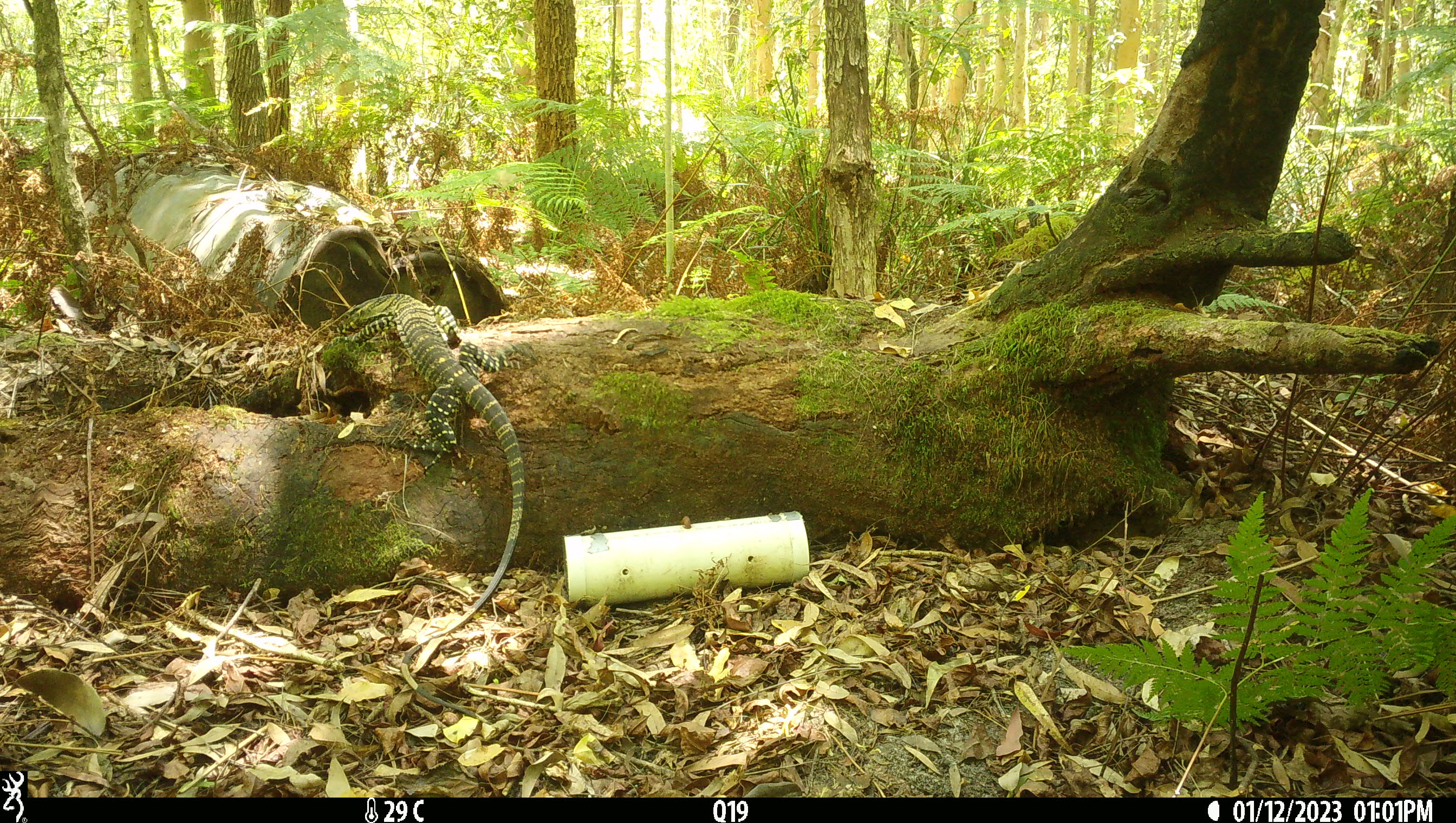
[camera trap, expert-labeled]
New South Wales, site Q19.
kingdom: Animalia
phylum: Chordata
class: Reptilia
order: Squamata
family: Varanidae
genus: Varanus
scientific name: Varanus varius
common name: lace monitor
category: goanna